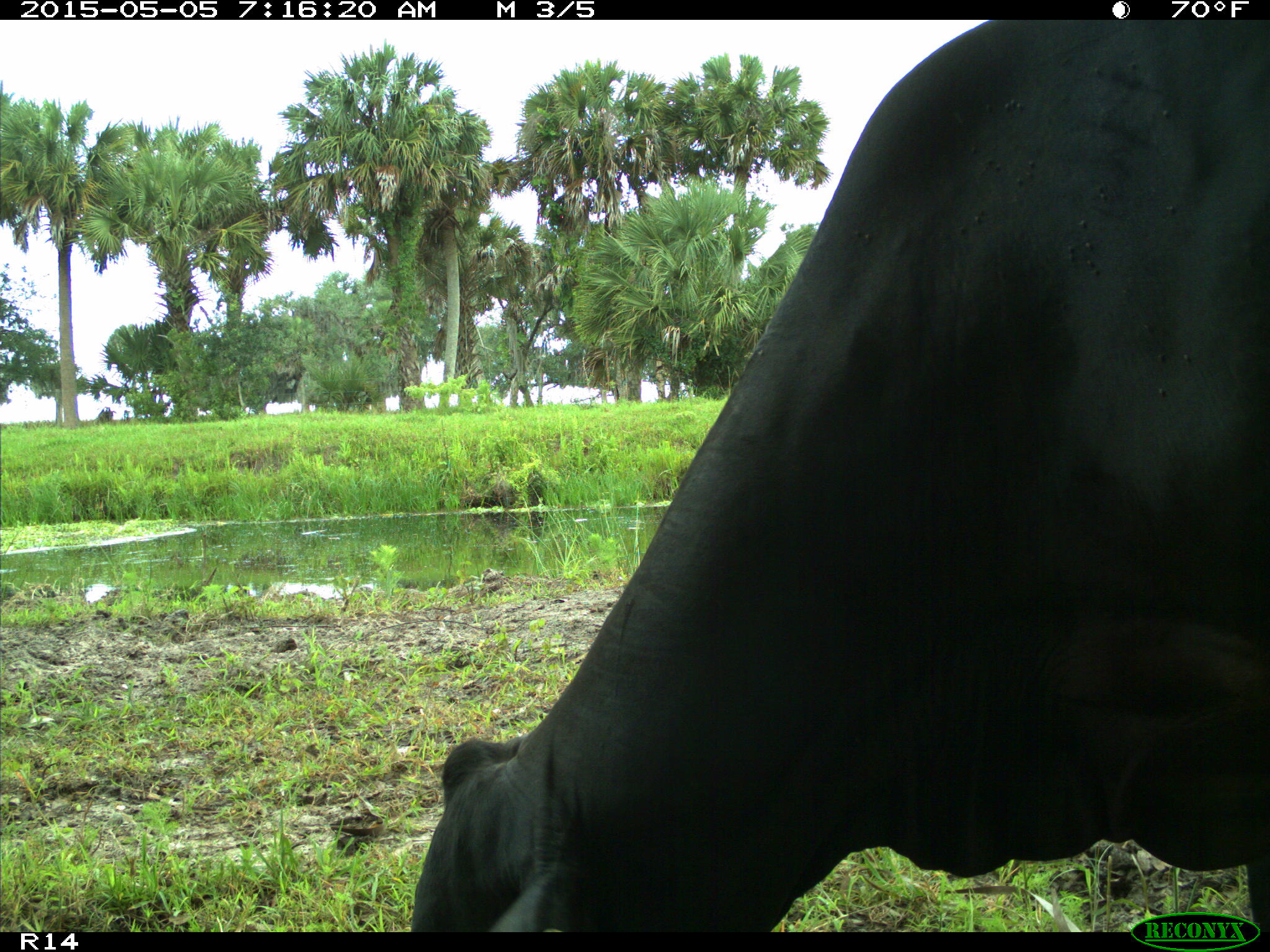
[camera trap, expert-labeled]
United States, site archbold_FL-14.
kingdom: Animalia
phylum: Chordata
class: Mammalia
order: Artiodactyla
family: Bovidae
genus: Bos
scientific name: Bos taurus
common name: domestic cow